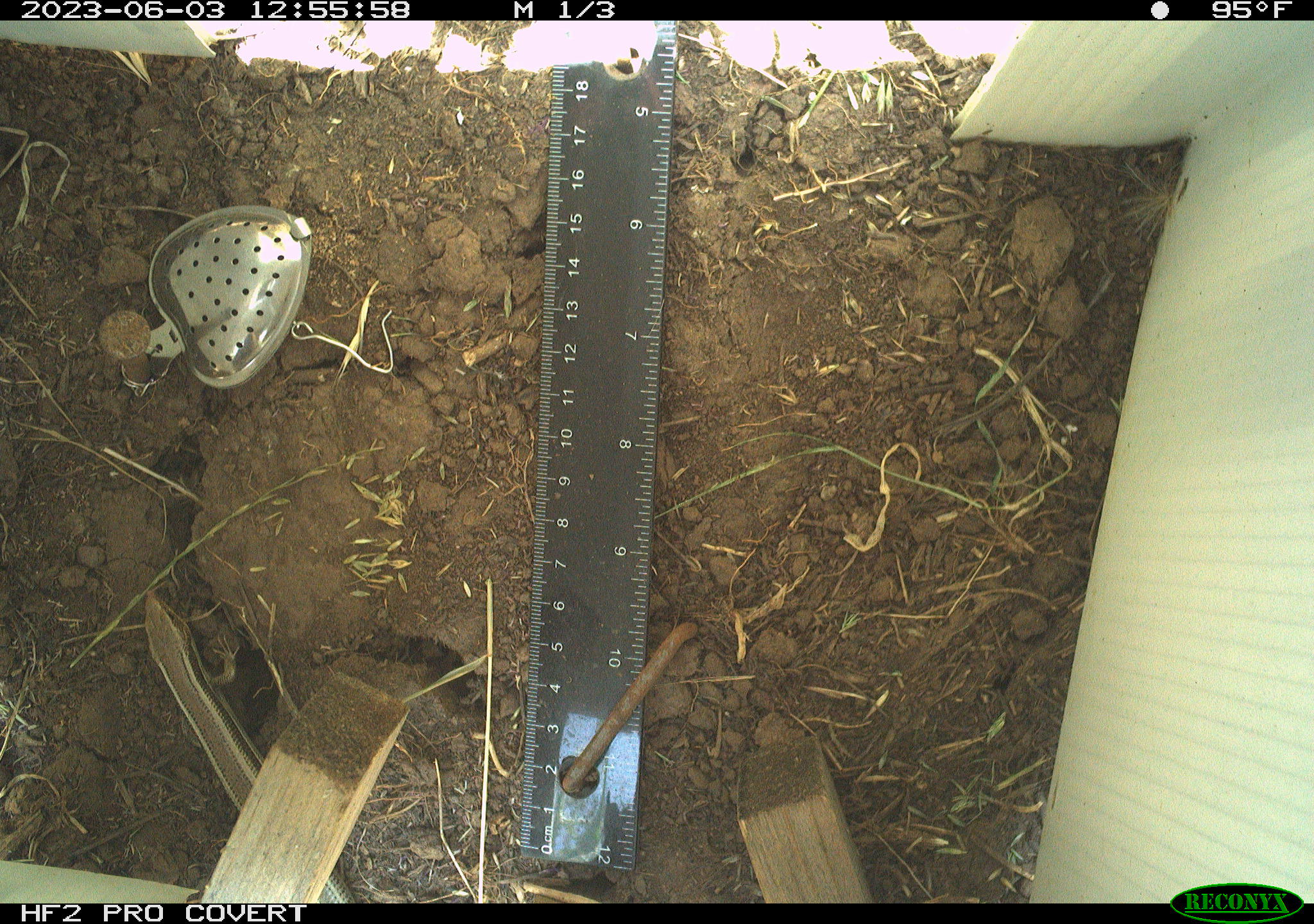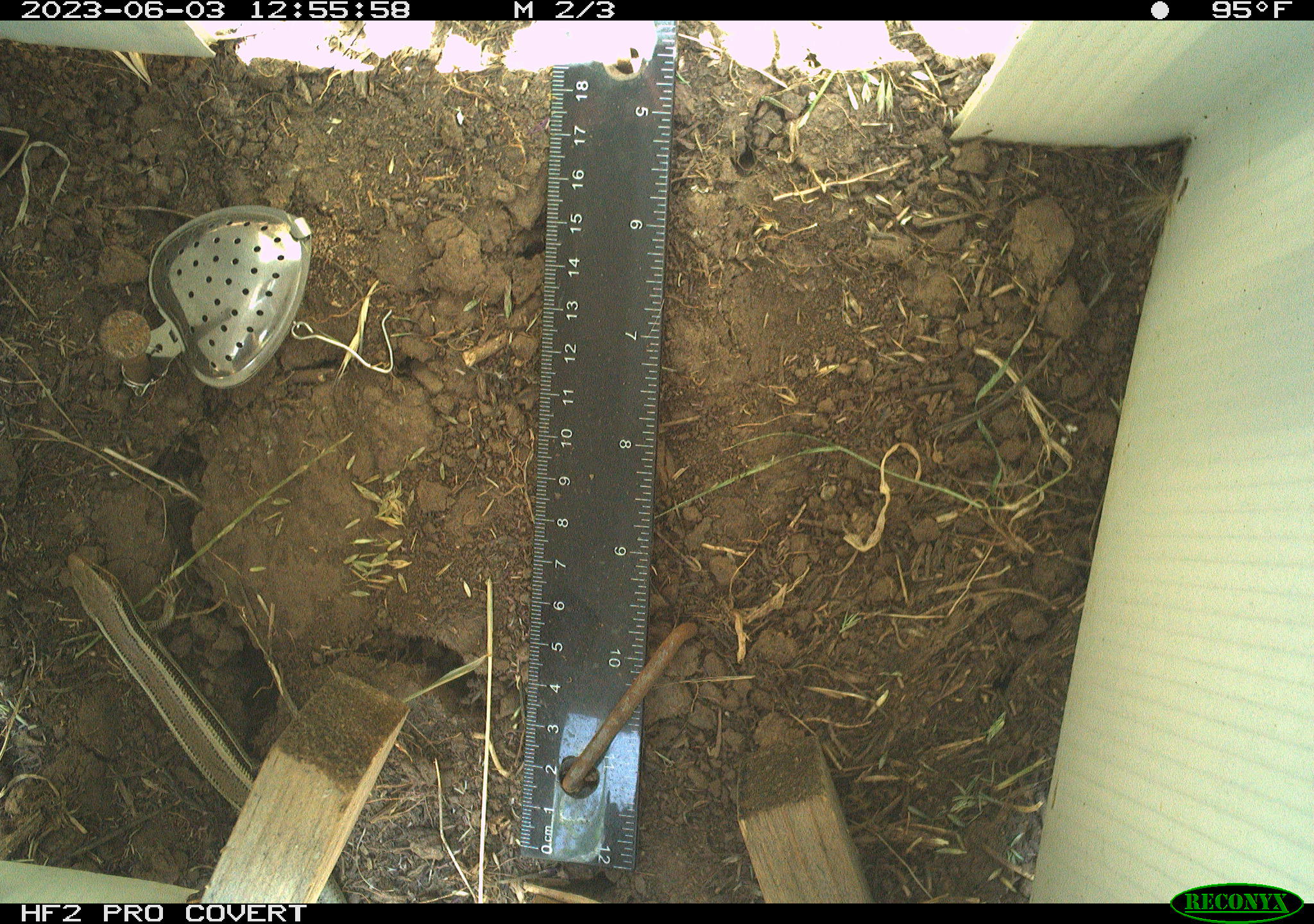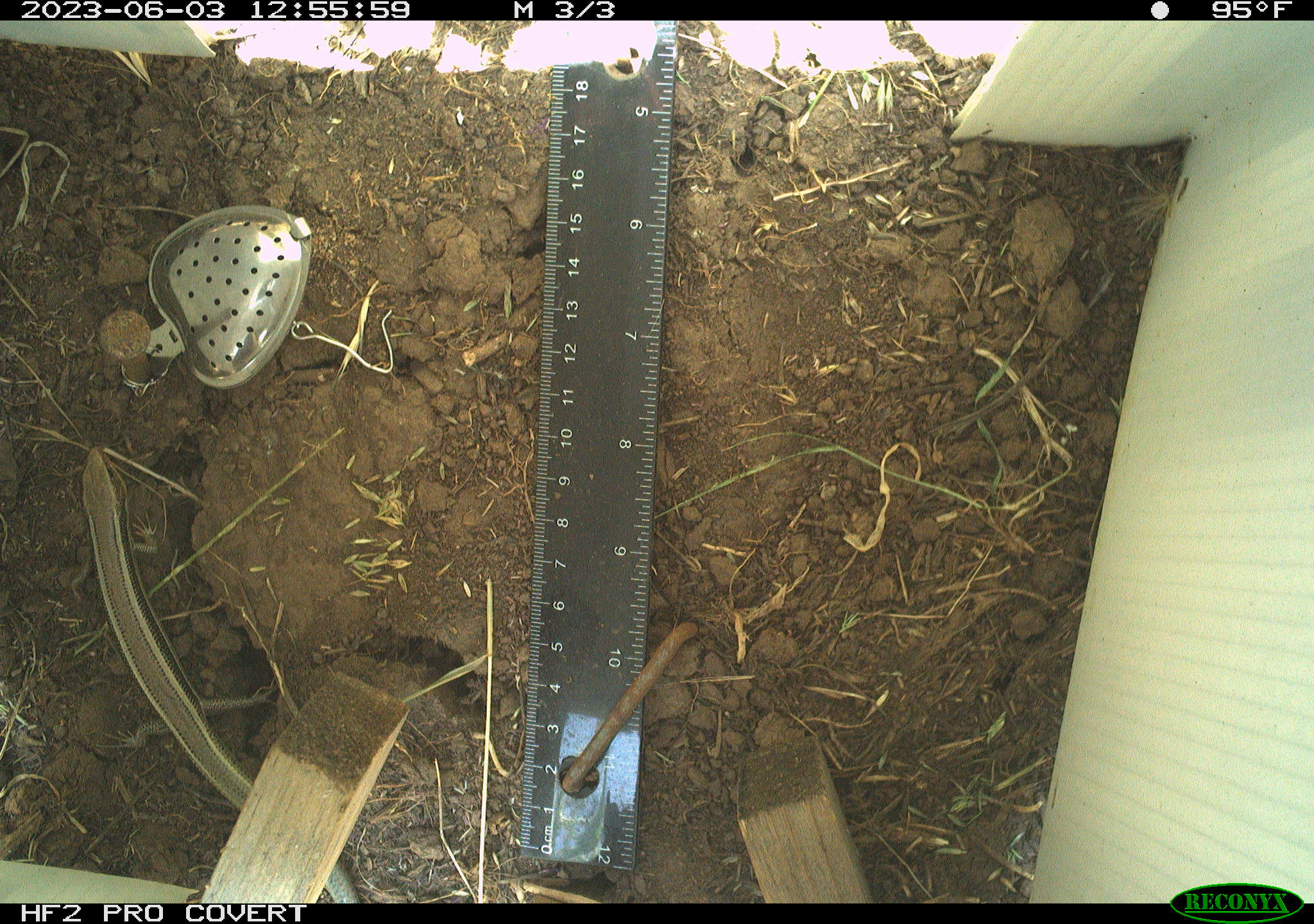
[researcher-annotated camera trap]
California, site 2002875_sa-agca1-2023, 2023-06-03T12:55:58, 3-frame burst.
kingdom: Animalia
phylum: Chordata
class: Reptilia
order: Squamata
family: Scincidae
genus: Plestiodon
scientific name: Plestiodon skiltonianus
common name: western skink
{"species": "western skink (Plestiodon skiltonianus)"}